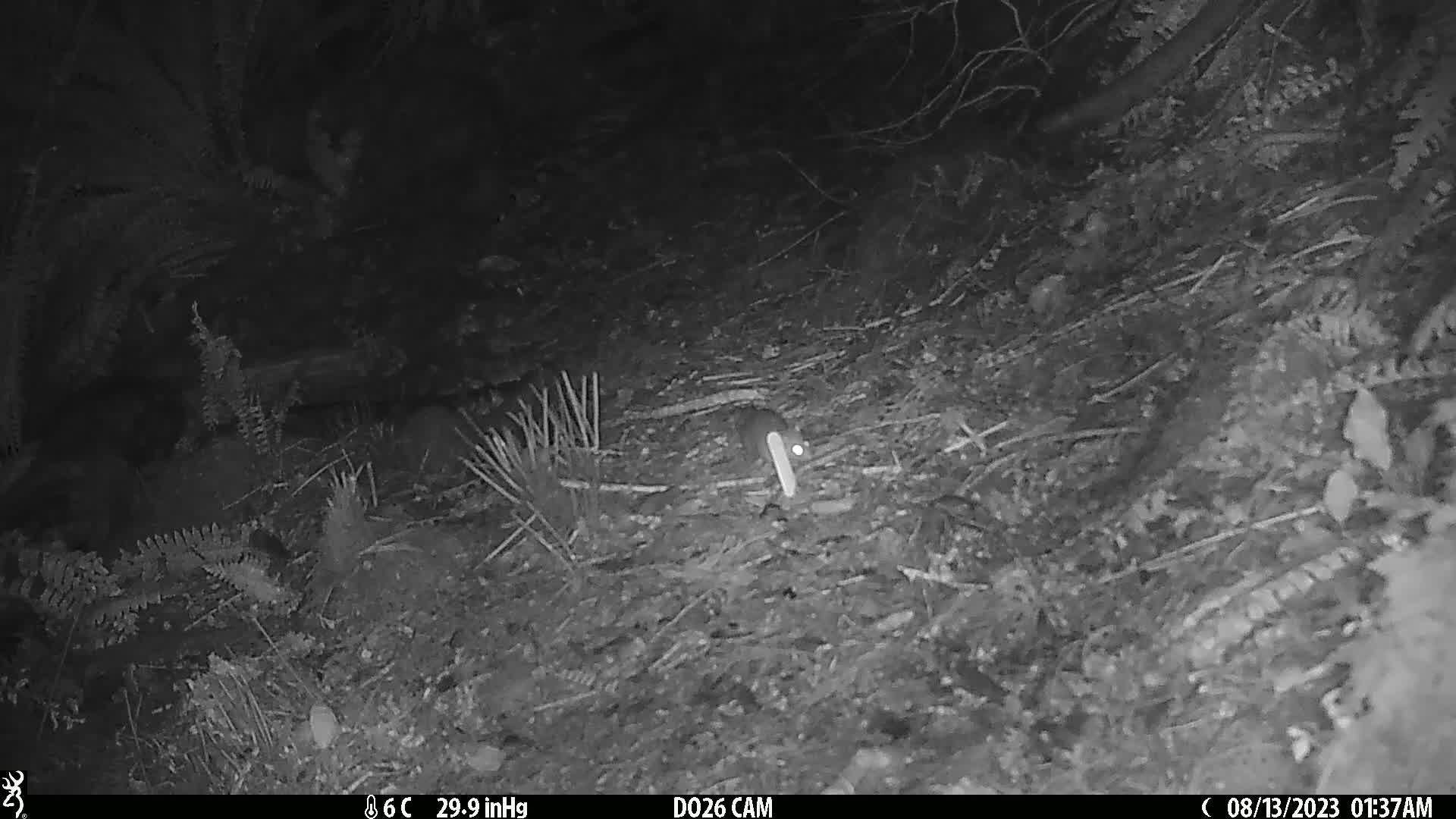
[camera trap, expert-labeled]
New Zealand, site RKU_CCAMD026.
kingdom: Animalia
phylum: Chordata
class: Mammalia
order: Rodentia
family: Muridae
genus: Rattus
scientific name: Rattus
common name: rat